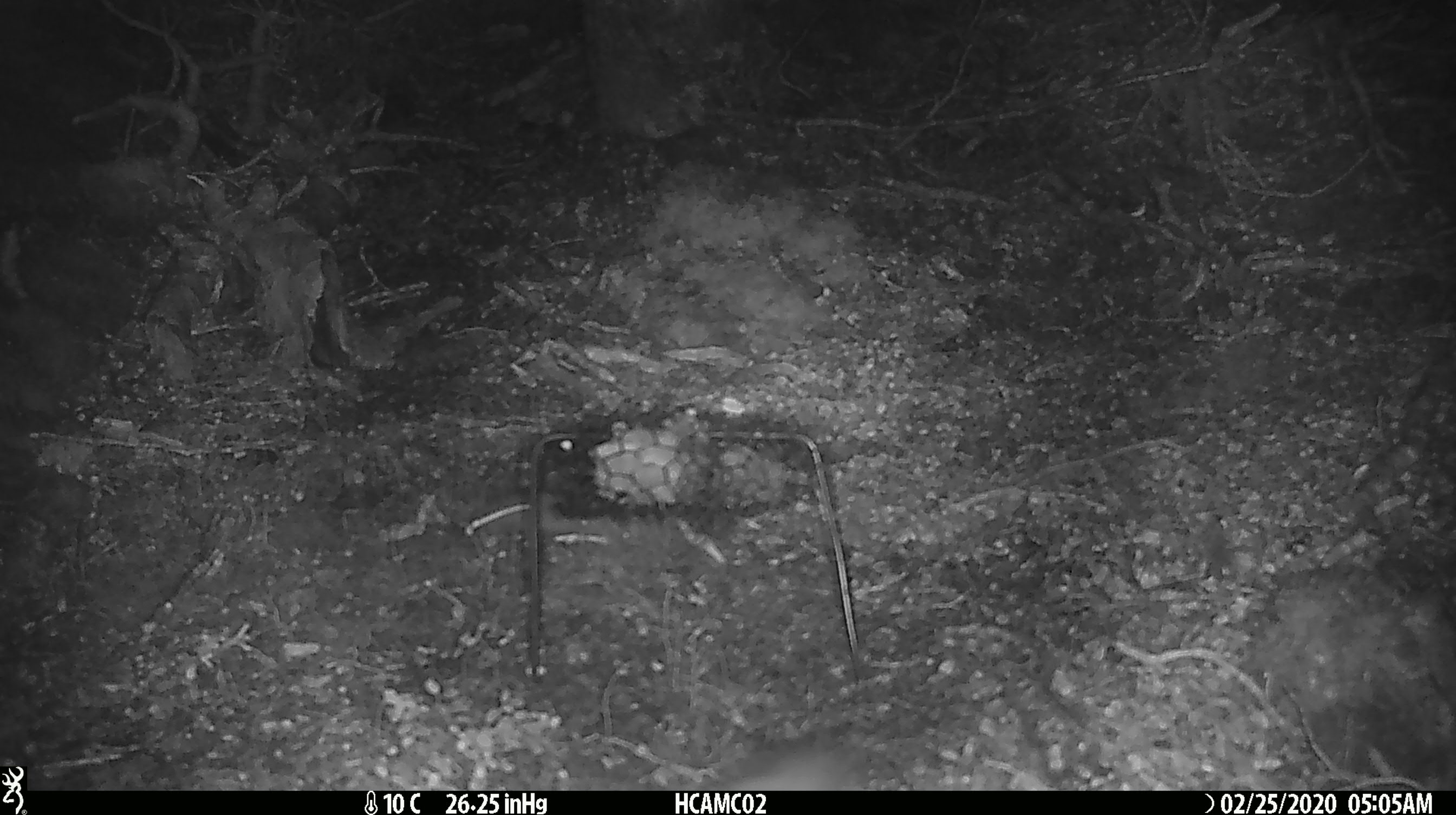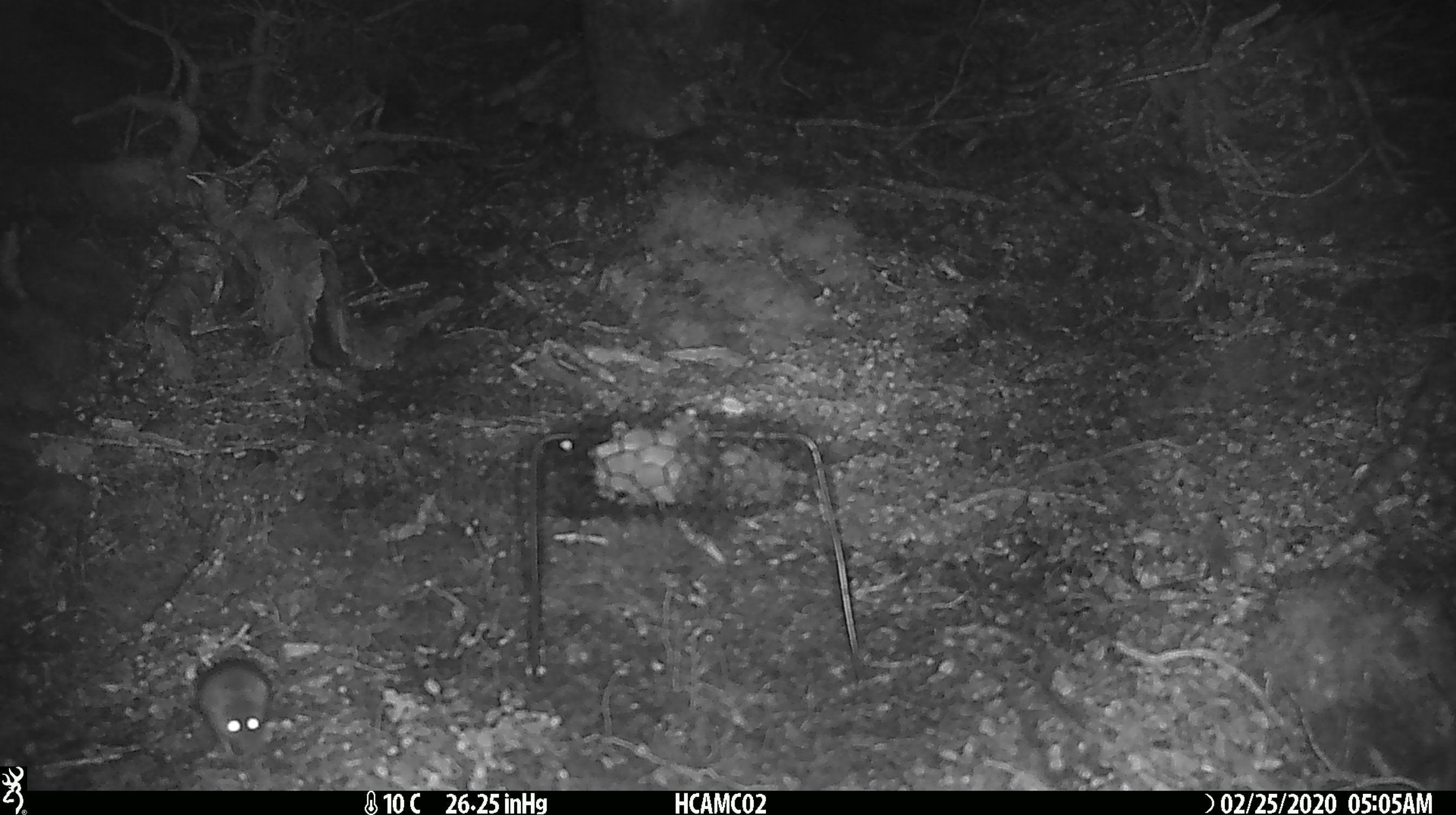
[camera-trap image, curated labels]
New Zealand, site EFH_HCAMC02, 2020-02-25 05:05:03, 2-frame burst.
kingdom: Animalia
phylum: Chordata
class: Mammalia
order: Rodentia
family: Muridae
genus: Mus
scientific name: Mus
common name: mouse